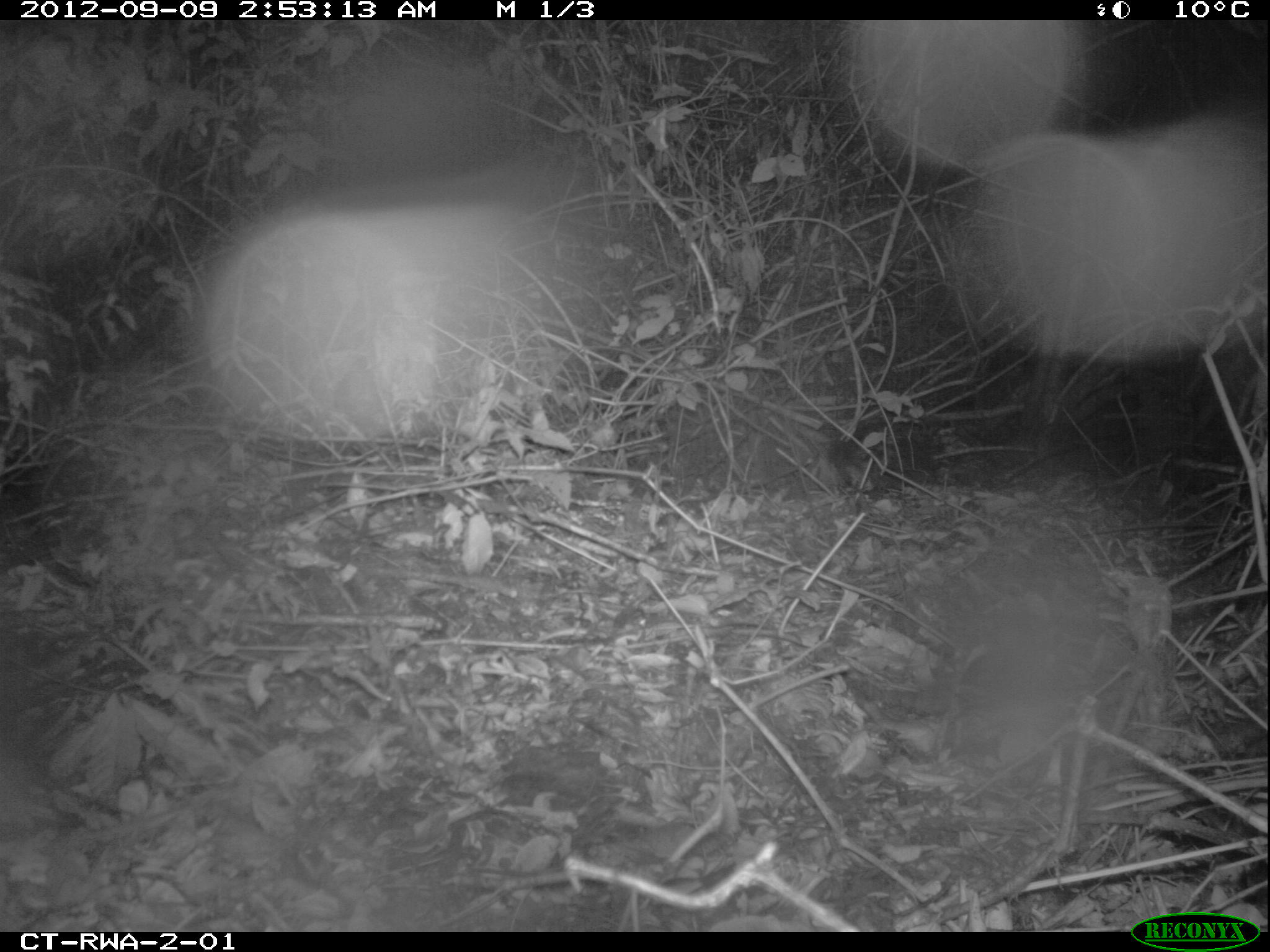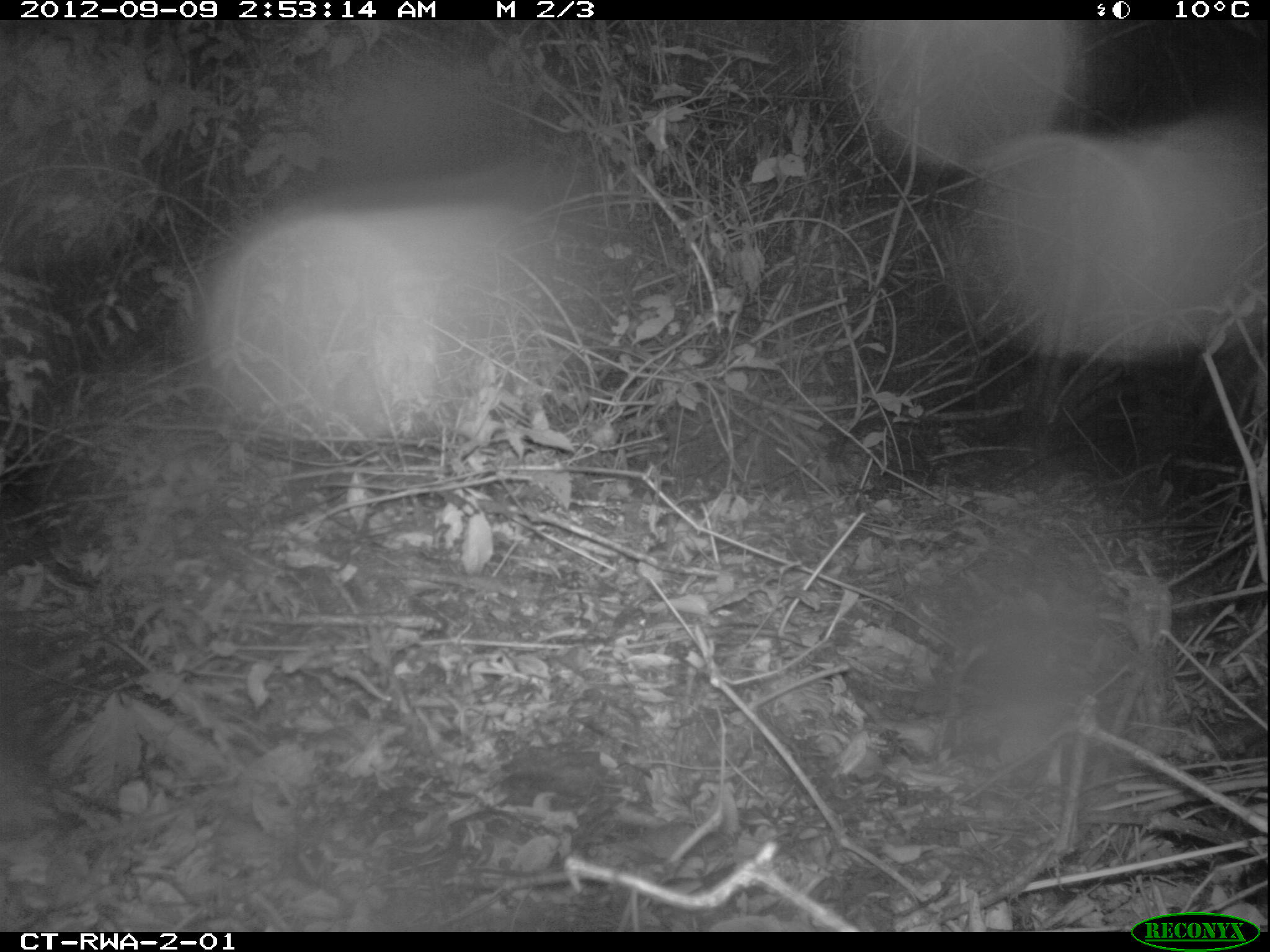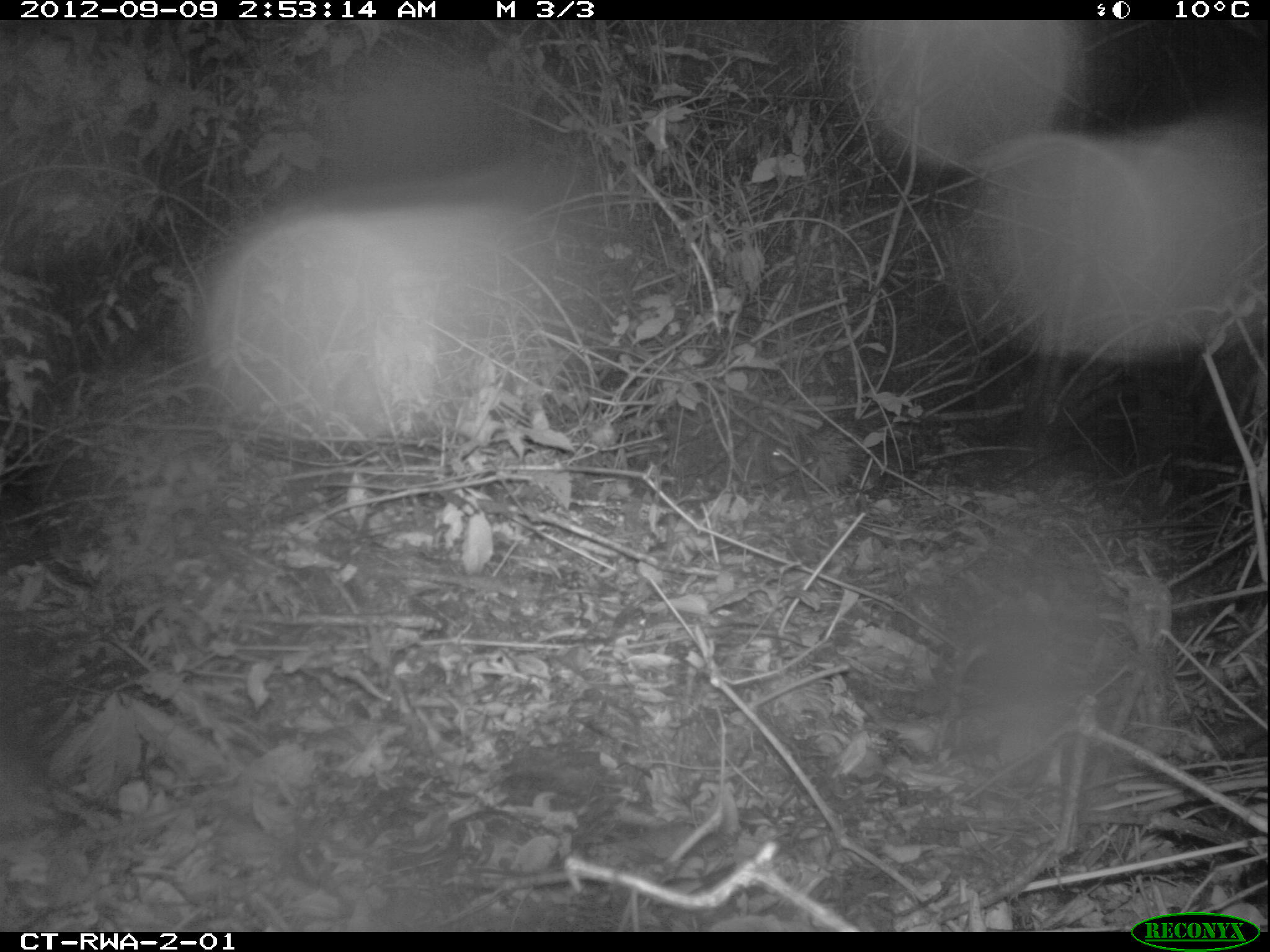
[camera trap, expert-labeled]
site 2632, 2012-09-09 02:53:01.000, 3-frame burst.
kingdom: Animalia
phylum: Chordata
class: Mammalia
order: Rodentia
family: Hystricidae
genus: Atherurus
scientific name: Atherurus africanus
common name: african brush-tailed porcupine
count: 1